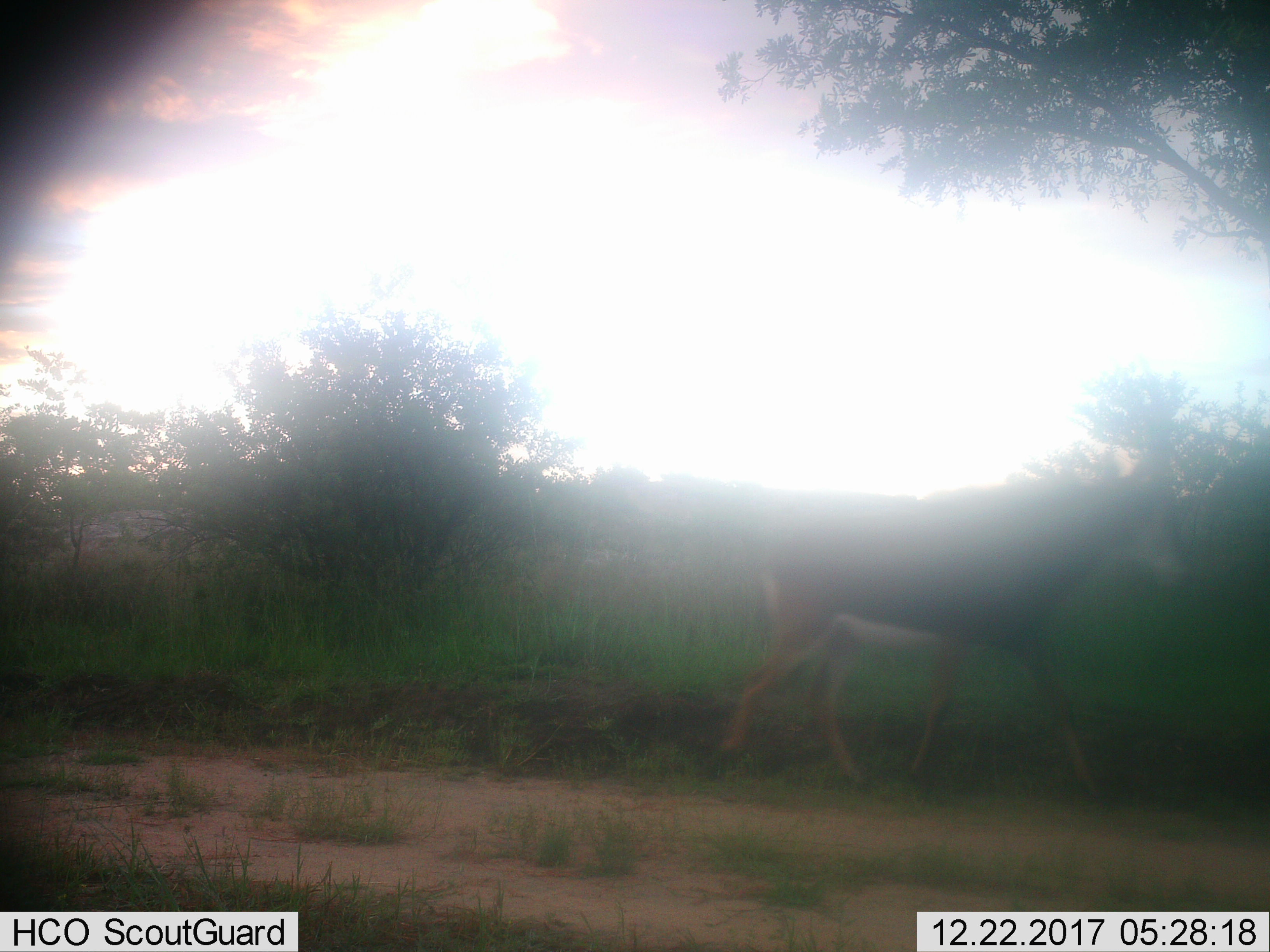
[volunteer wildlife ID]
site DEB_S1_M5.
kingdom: Animalia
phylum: Chordata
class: Mammalia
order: Artiodactyla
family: Bovidae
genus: Hippotragus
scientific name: Hippotragus niger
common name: sable antelope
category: sable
Sable (sable antelope) (Hippotragus niger), count 1. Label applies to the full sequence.